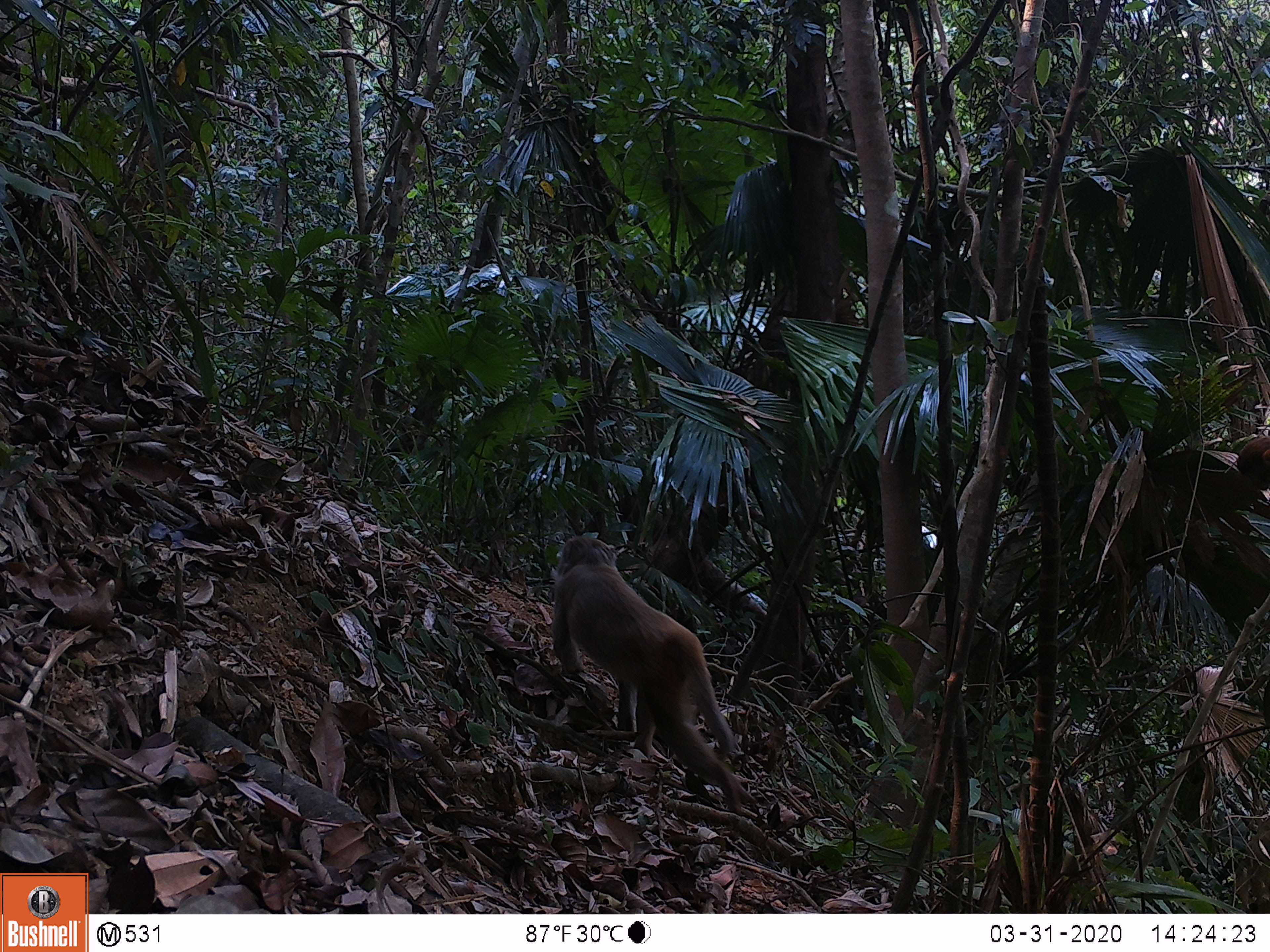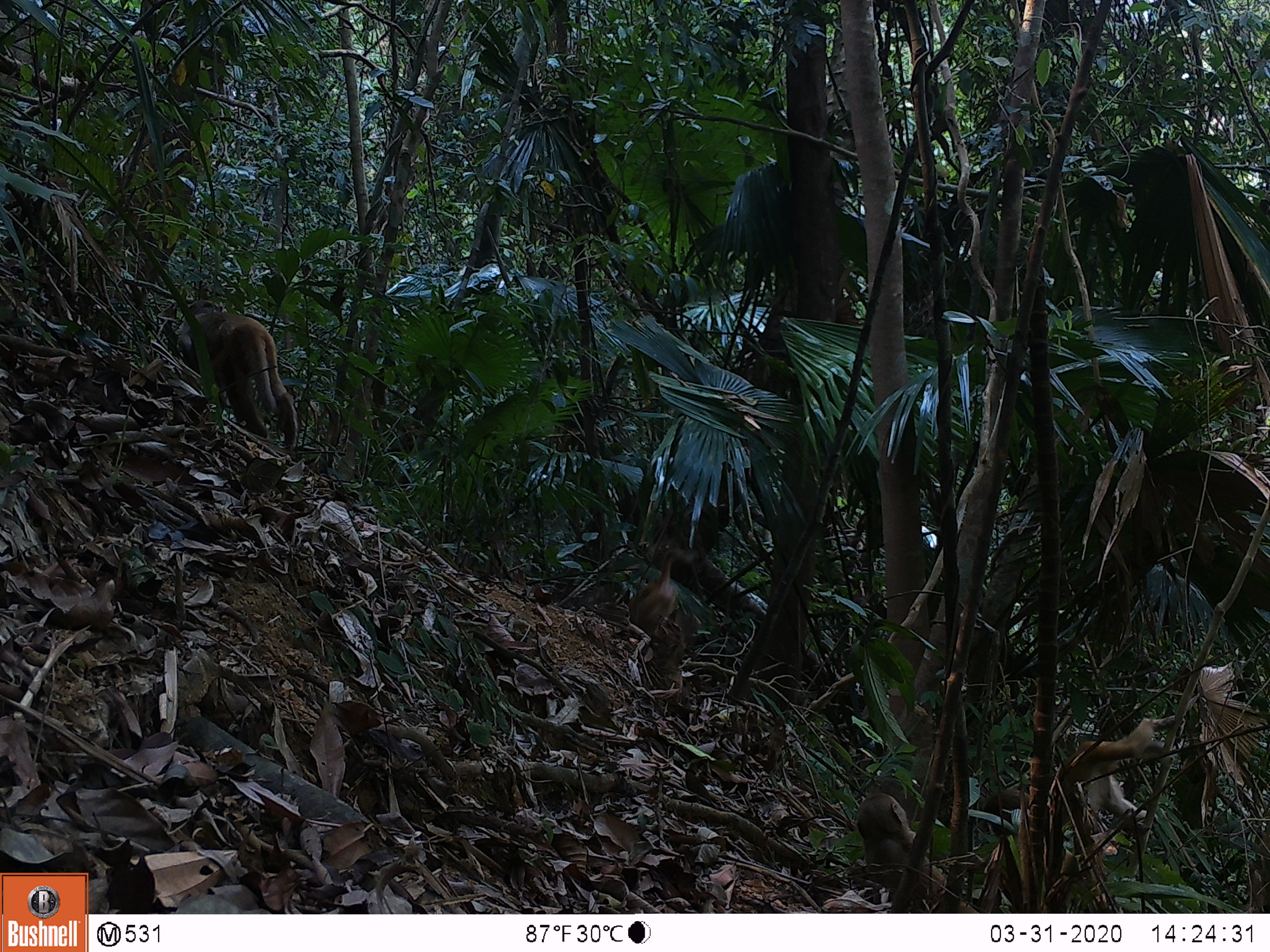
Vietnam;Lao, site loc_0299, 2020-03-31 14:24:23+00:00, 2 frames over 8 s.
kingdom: Animalia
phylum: Chordata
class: Mammalia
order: Primates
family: Cercopithecidae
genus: Macaca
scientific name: Macaca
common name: macaques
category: assam or rhesus macaque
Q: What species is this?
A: Assam or rhesus macaque (macaques) (Macaca).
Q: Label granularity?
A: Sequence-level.